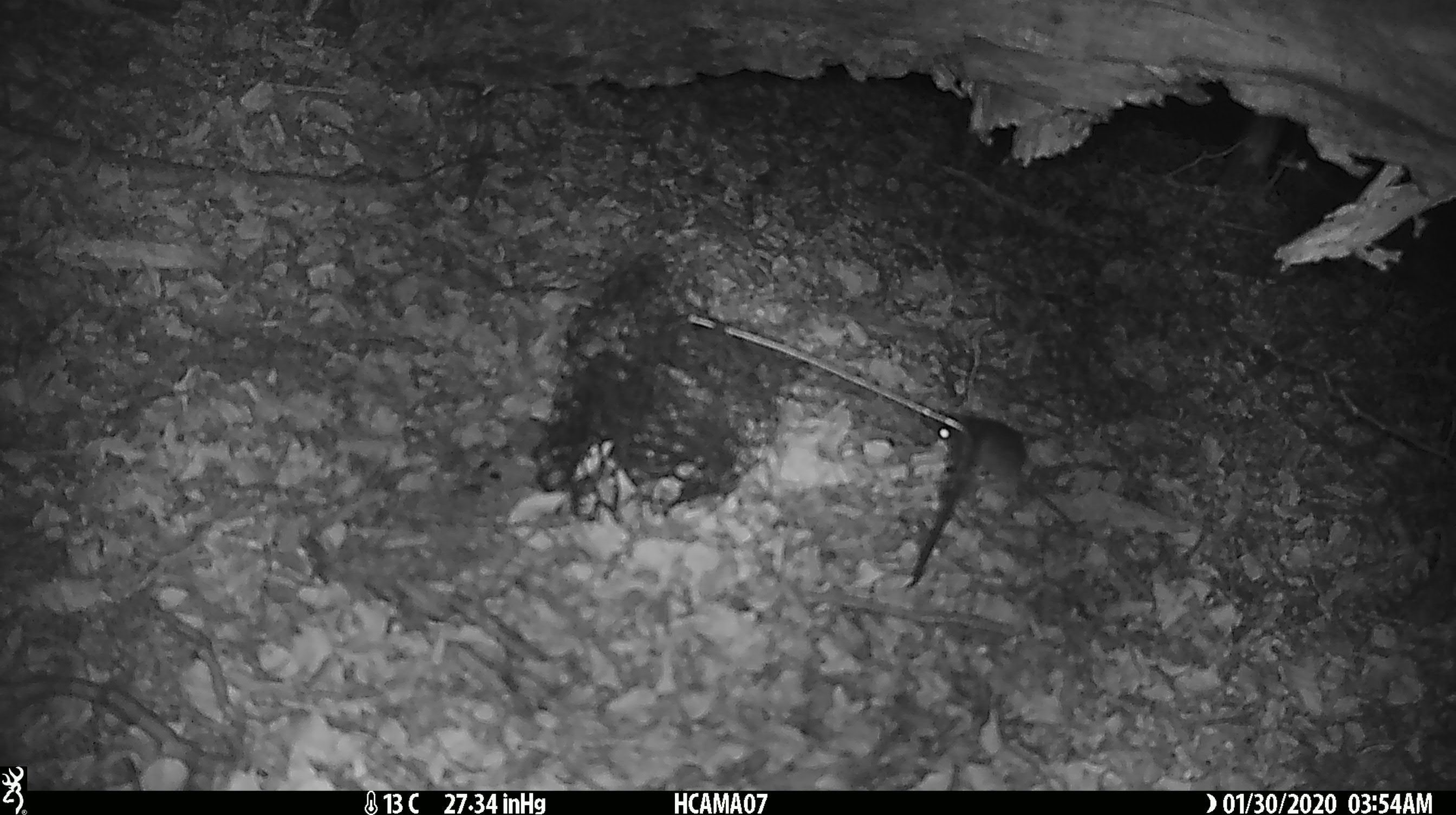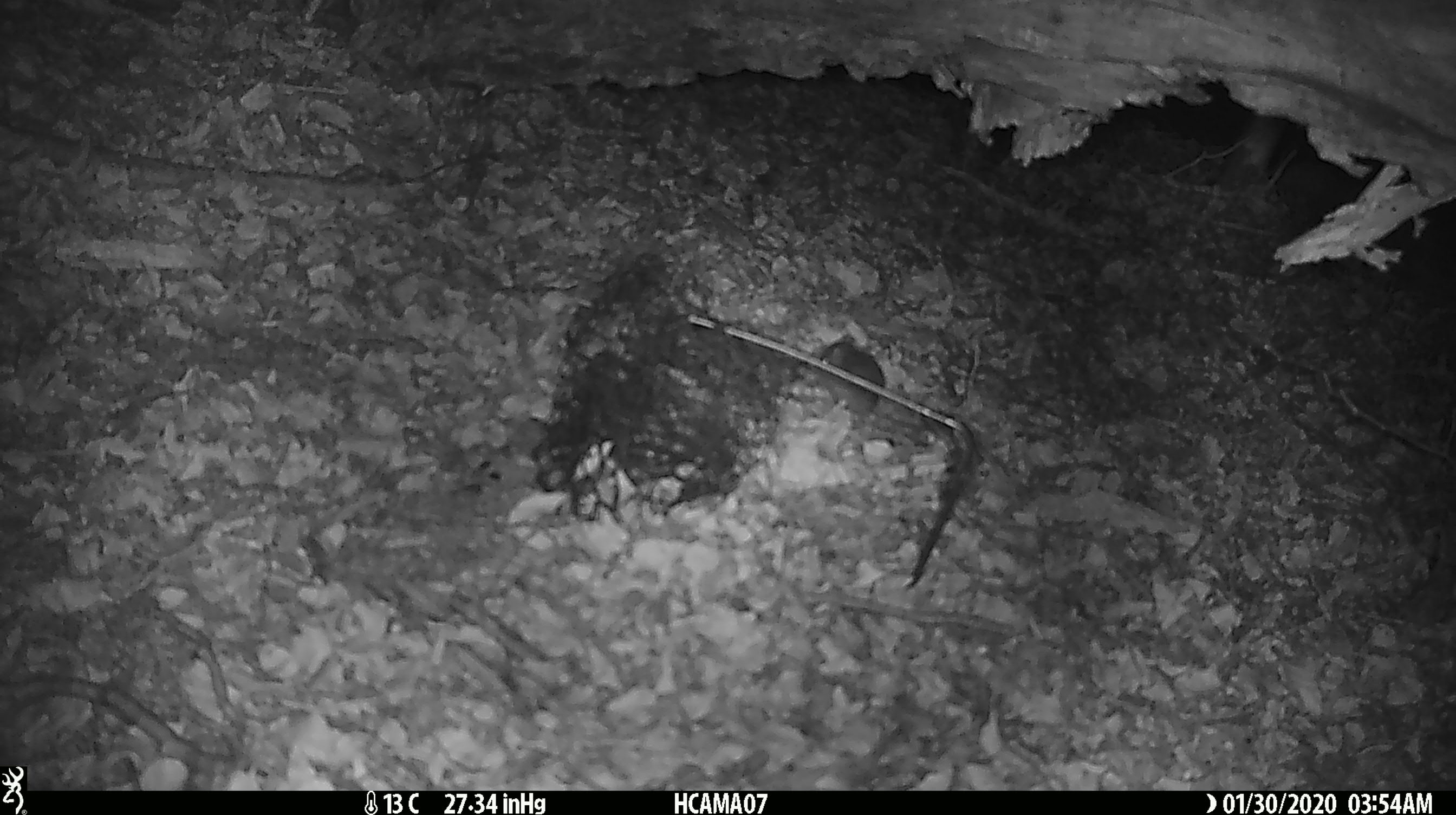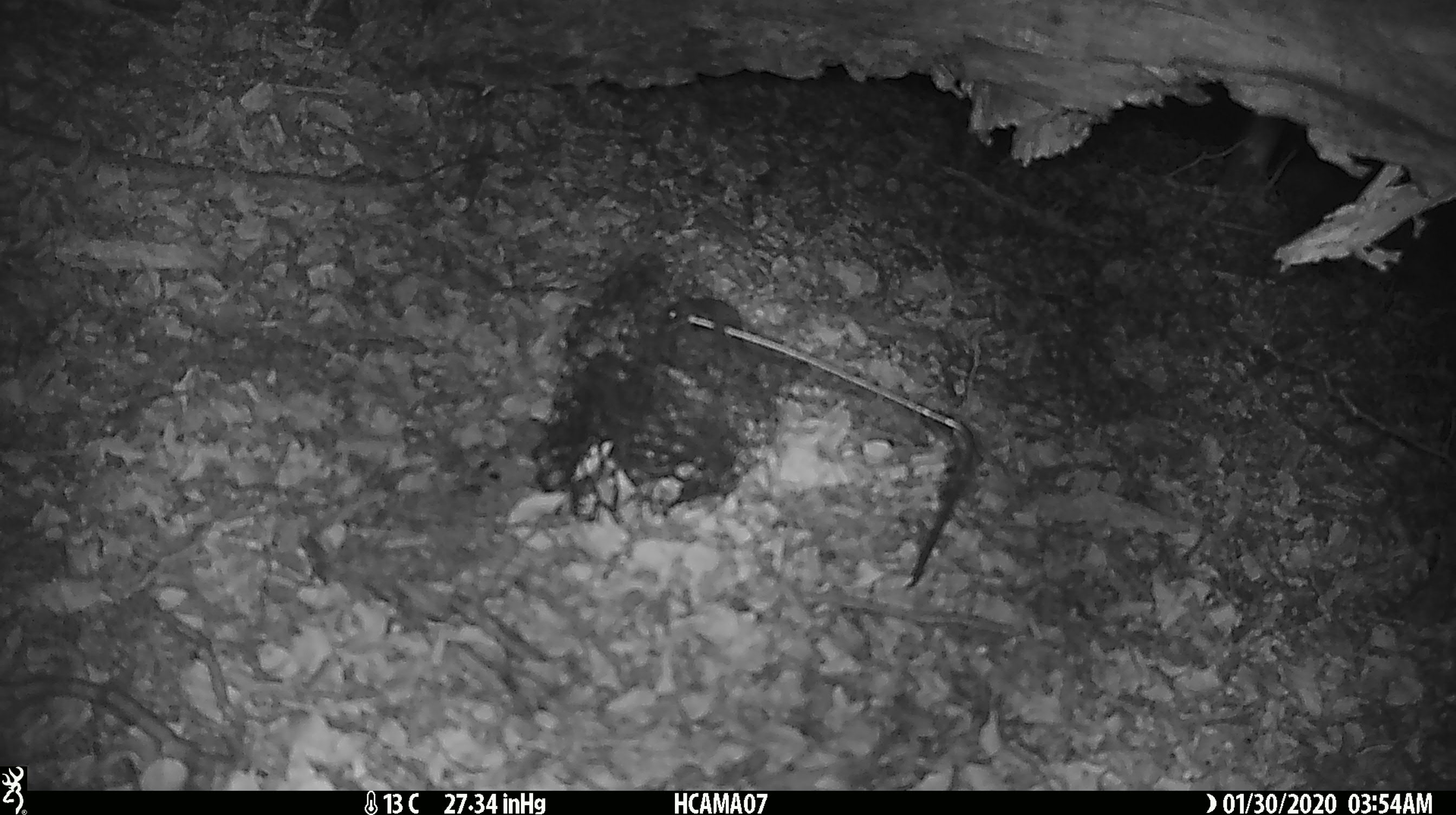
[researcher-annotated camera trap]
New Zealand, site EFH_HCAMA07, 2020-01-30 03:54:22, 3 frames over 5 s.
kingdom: Animalia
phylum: Chordata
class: Mammalia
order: Rodentia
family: Muridae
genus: Mus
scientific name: Mus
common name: mouse